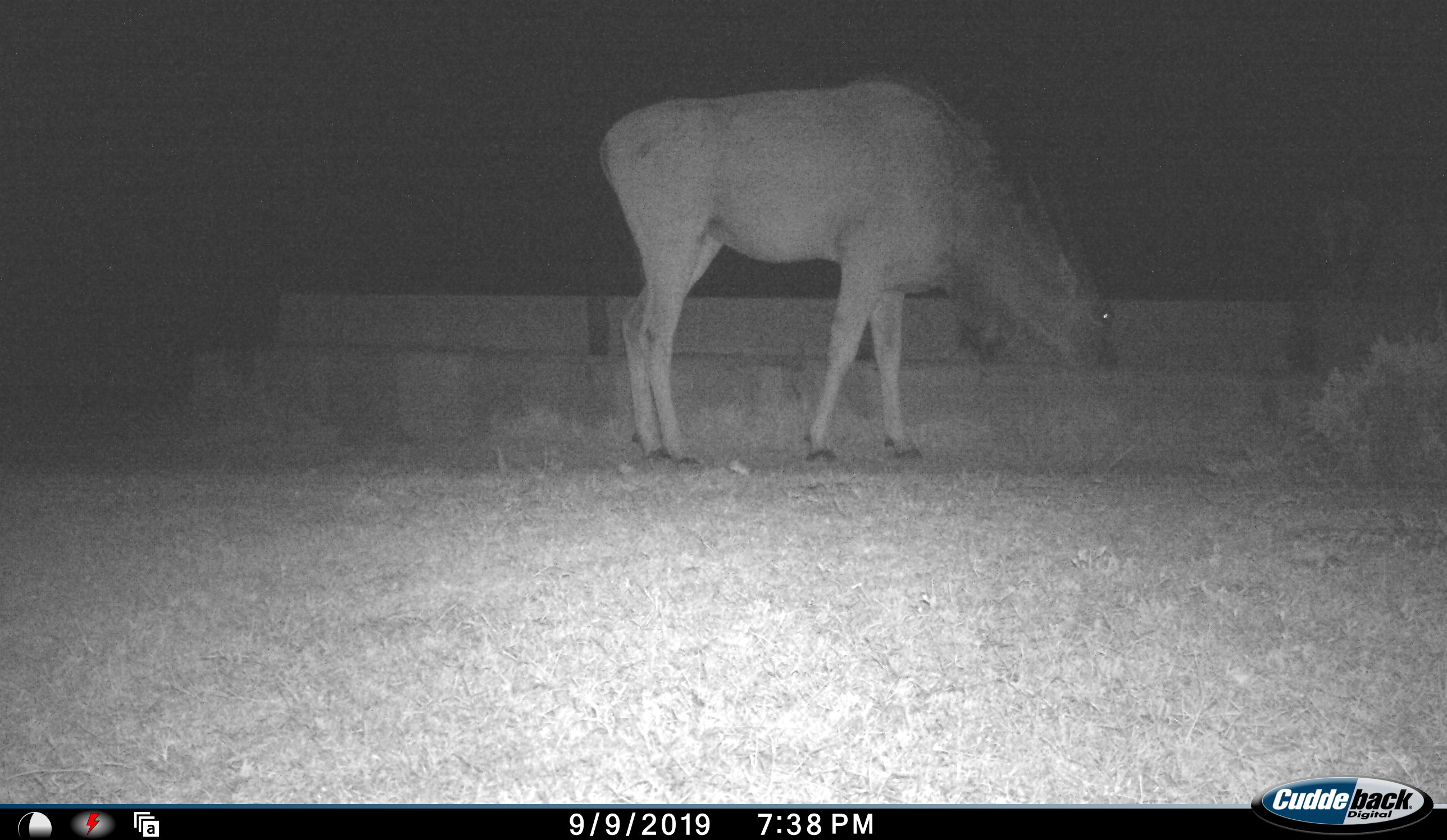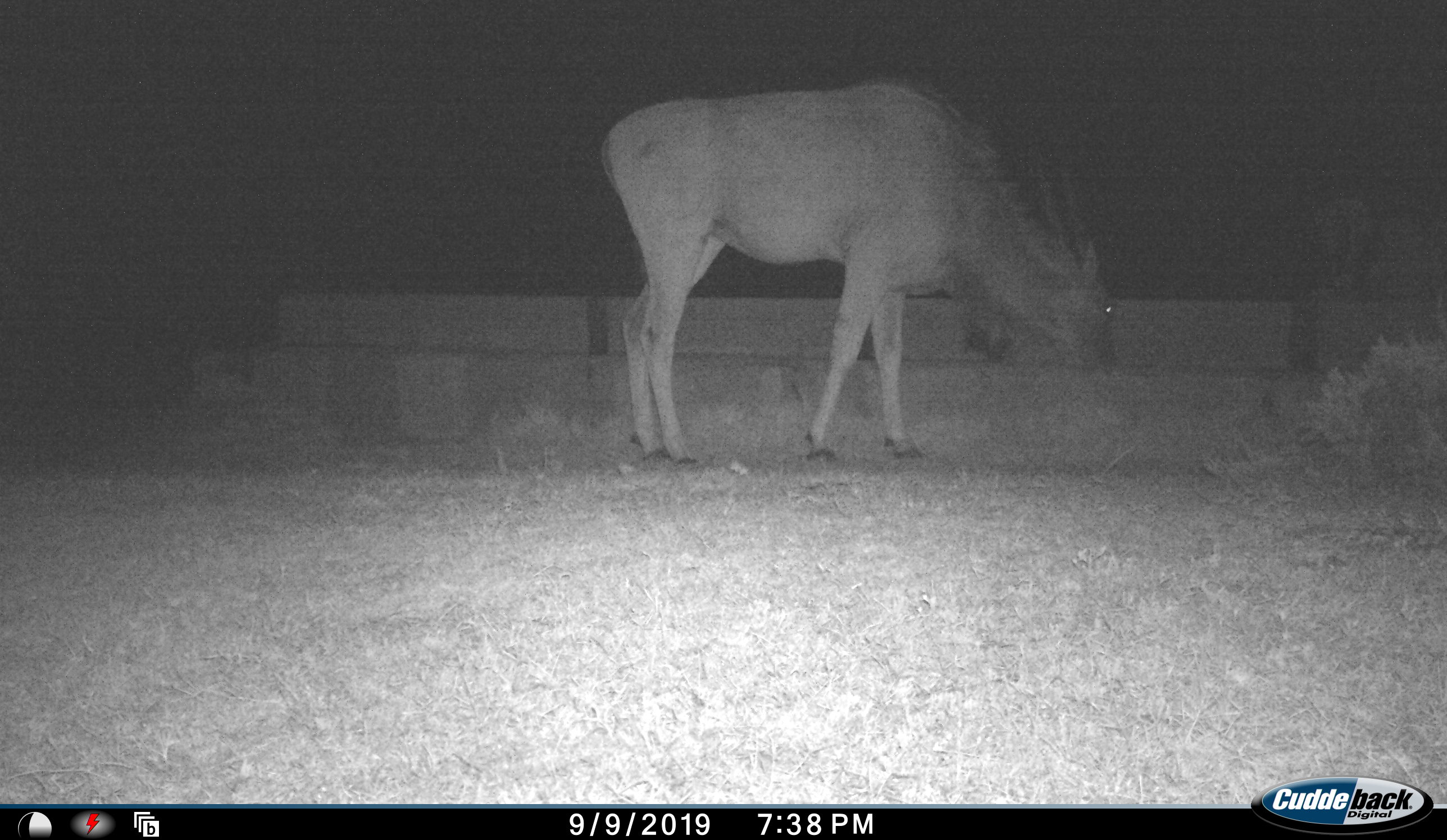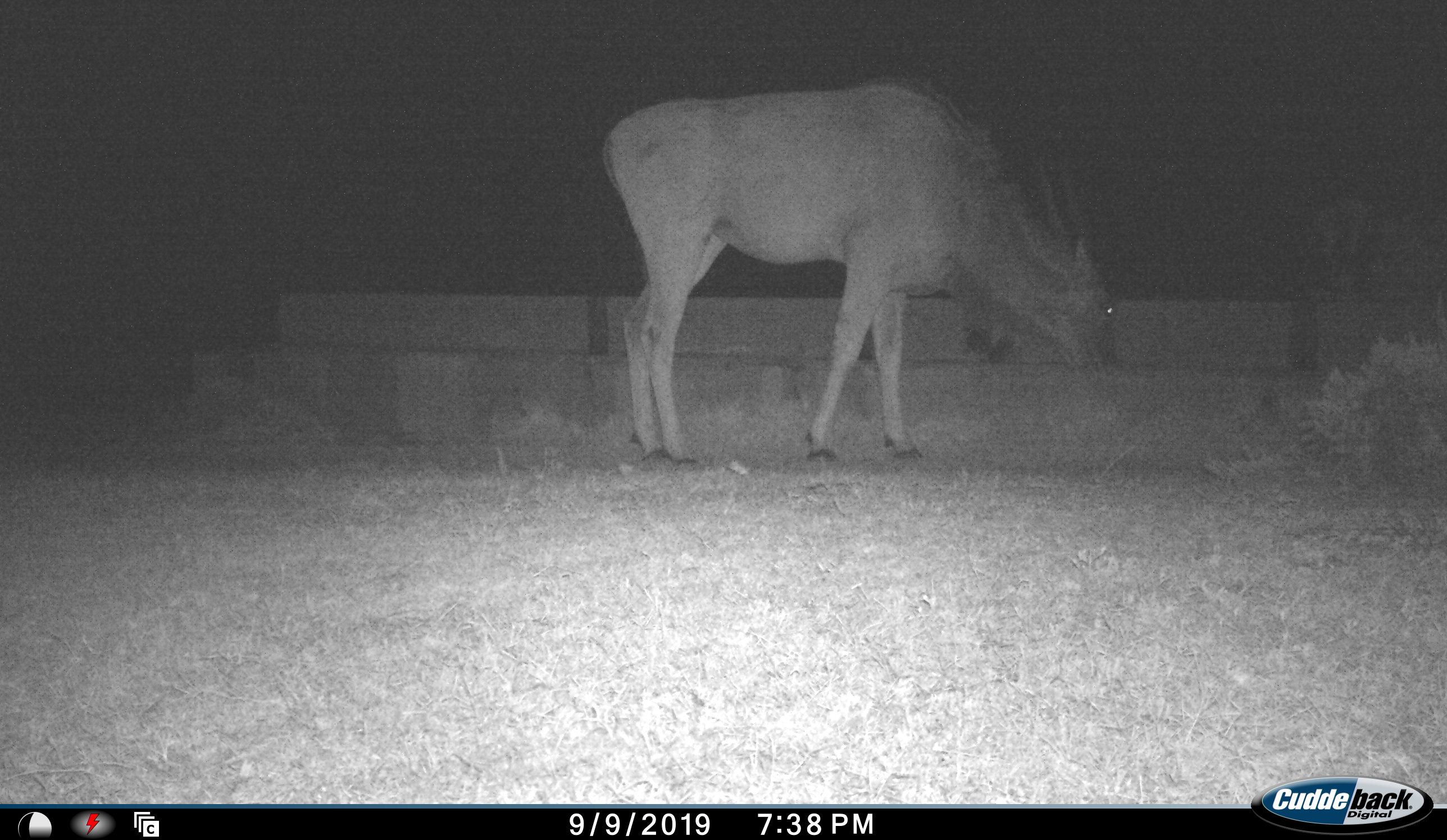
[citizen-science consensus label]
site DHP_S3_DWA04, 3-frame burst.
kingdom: Animalia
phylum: Chordata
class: Mammalia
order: Artiodactyla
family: Bovidae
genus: Tragelaphus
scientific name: Tragelaphus oryx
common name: eland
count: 1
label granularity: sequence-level